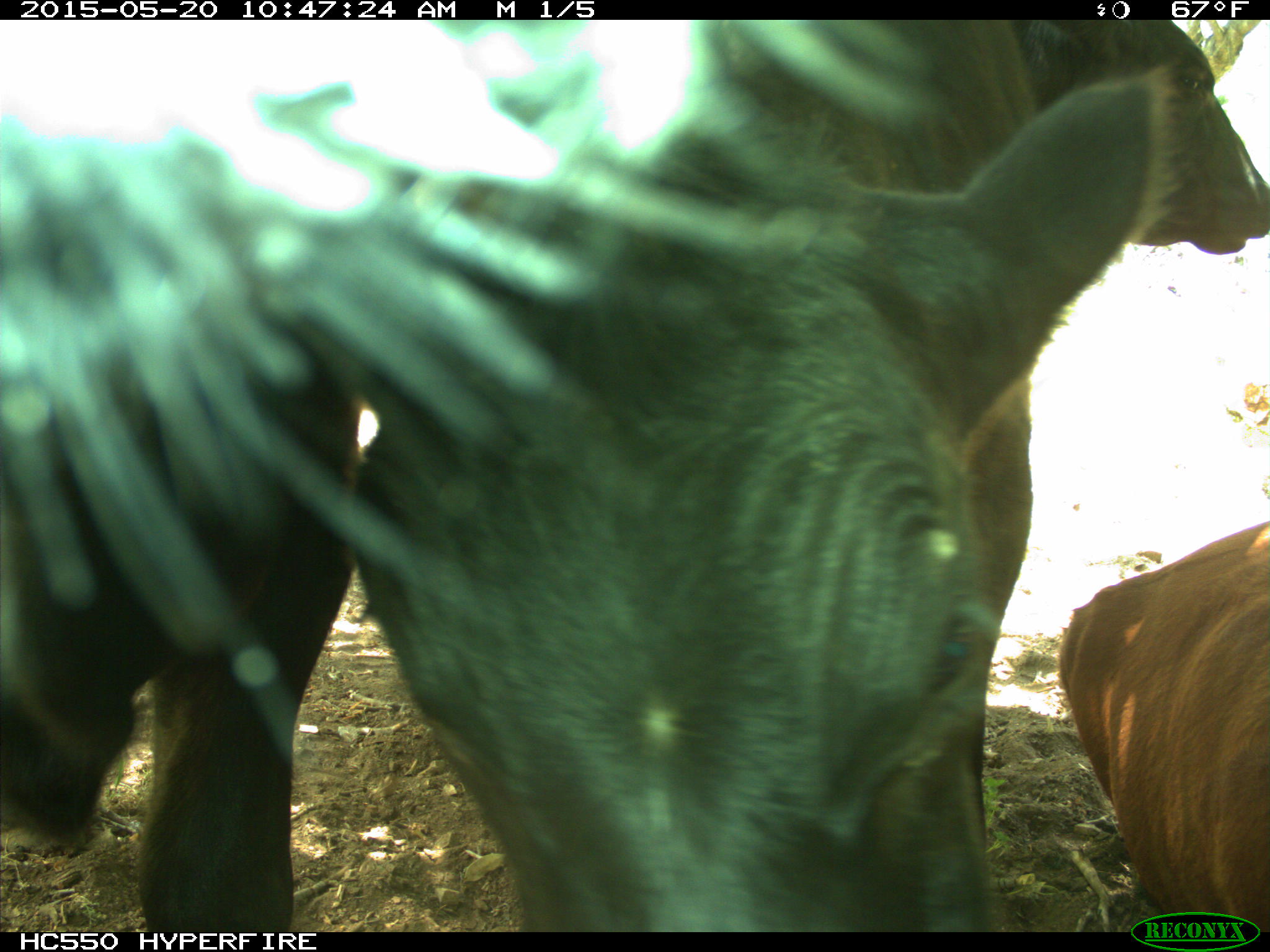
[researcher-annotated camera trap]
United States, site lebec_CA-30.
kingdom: Animalia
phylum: Chordata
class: Mammalia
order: Artiodactyla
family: Bovidae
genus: Bos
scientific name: Bos taurus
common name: domestic cow